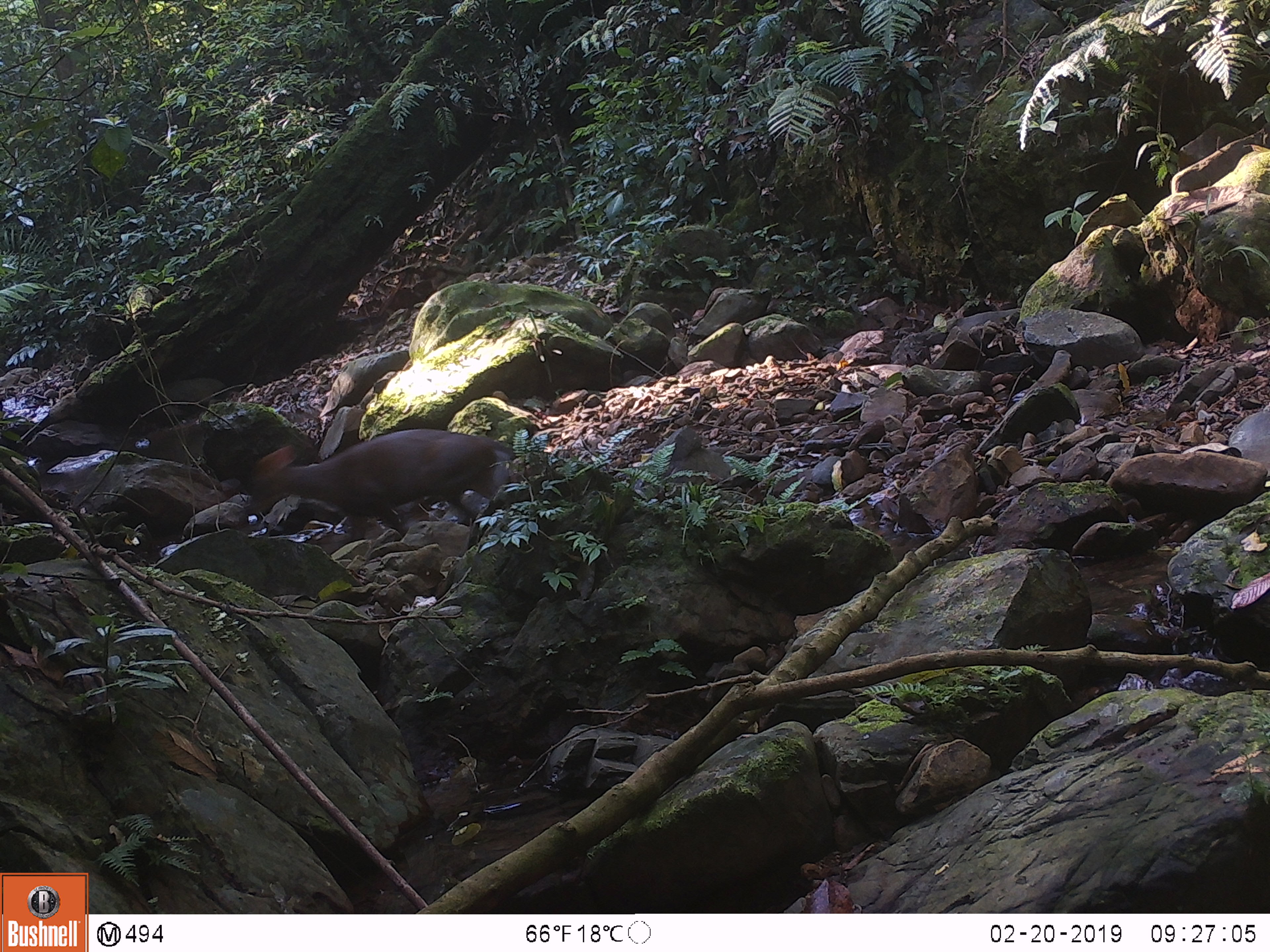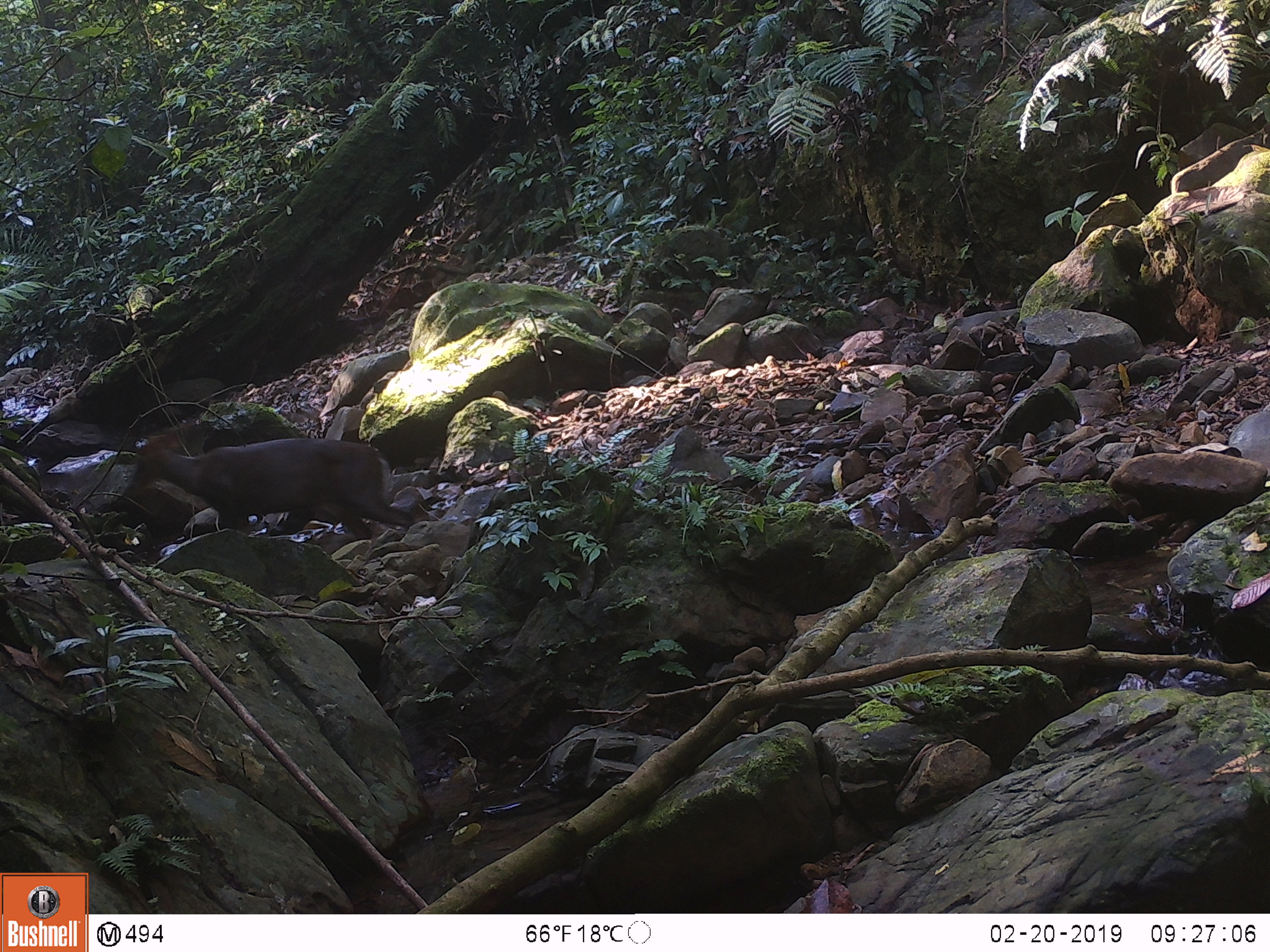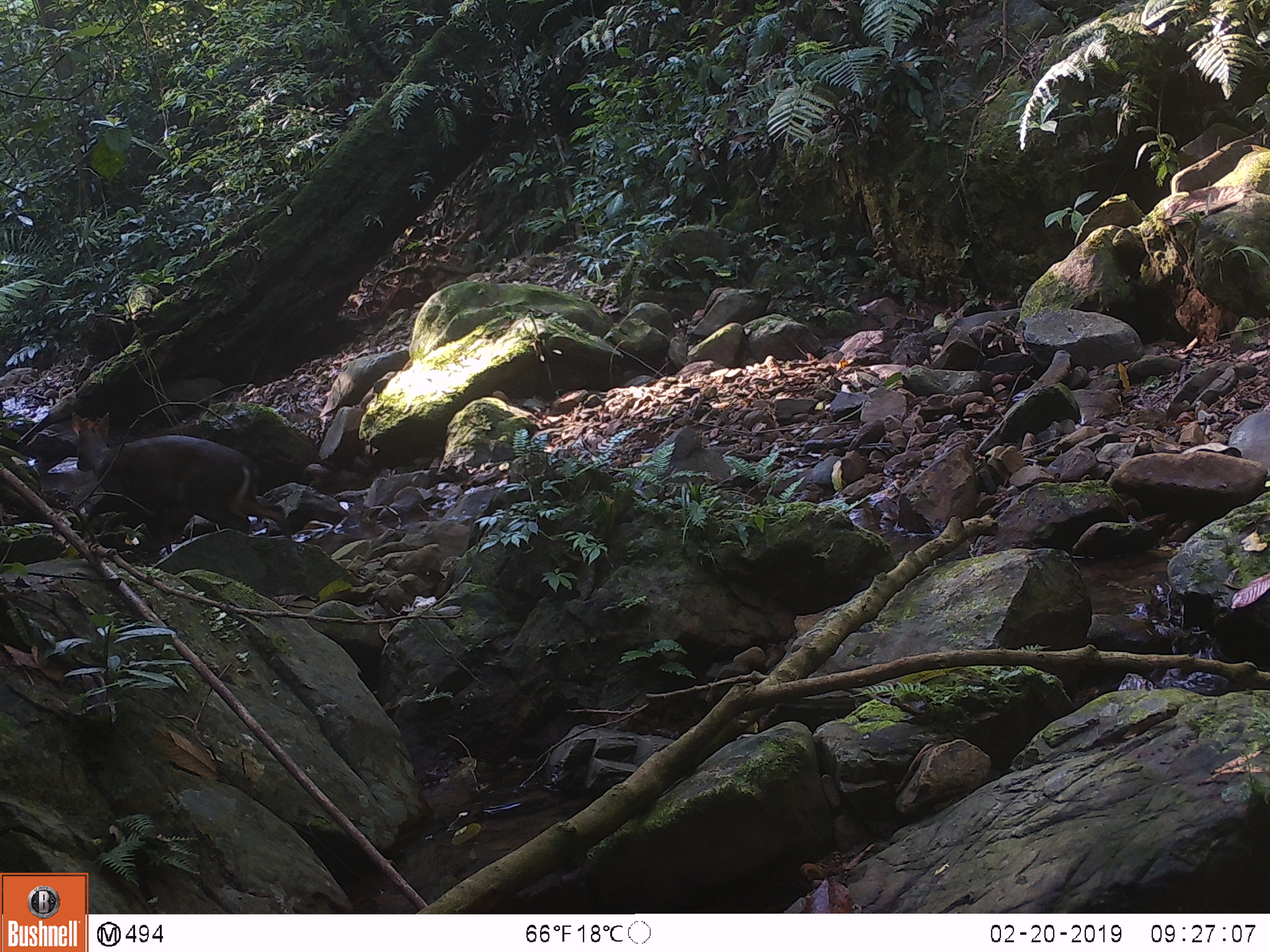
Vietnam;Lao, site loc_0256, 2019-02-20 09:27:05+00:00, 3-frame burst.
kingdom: Animalia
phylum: Chordata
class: Mammalia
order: Artiodactyla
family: Cervidae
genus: Muntiacus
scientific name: Muntiacus rooseveltorum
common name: roosevelt's muntjac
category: roosevelts muntjac group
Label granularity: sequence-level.